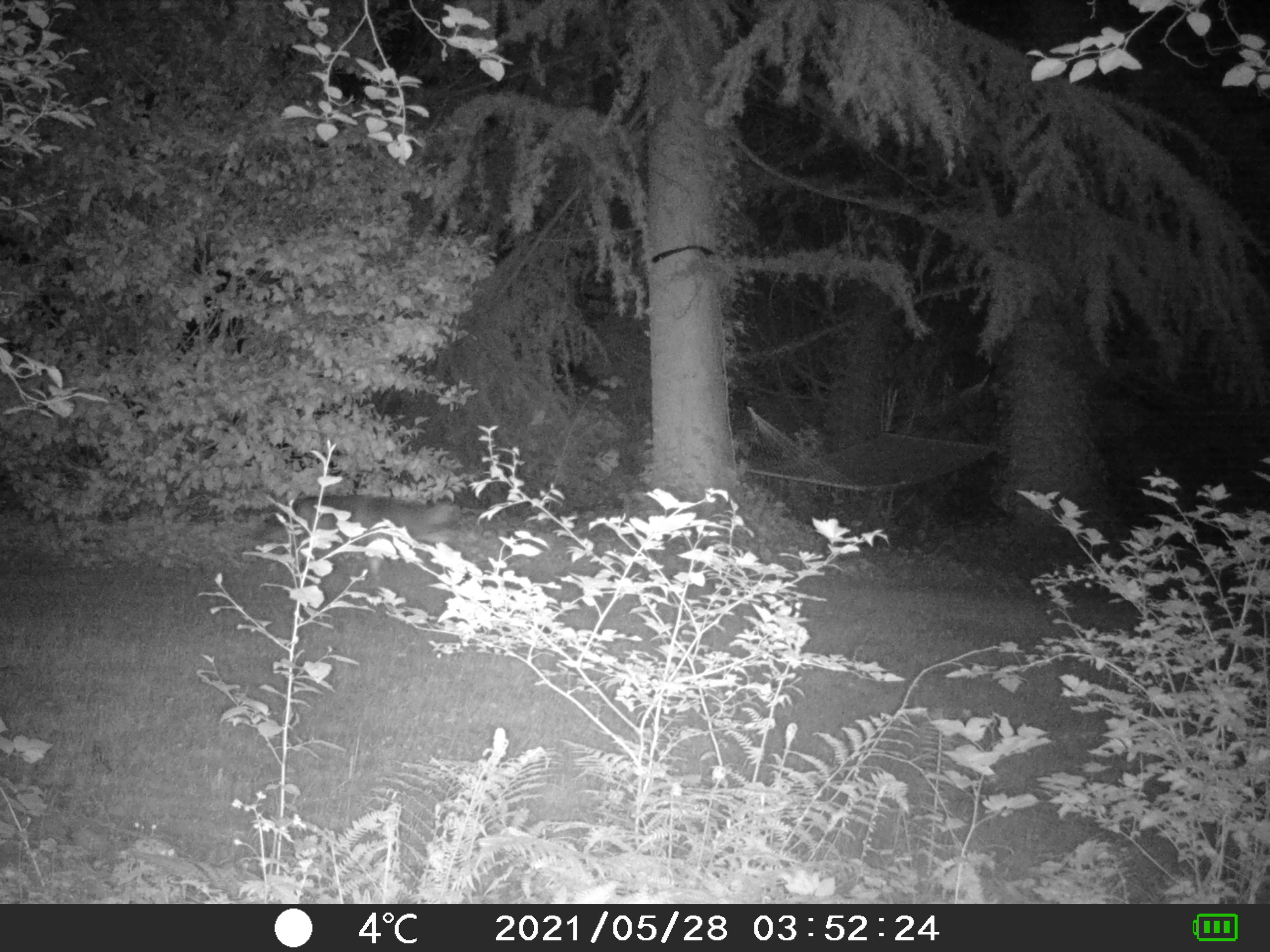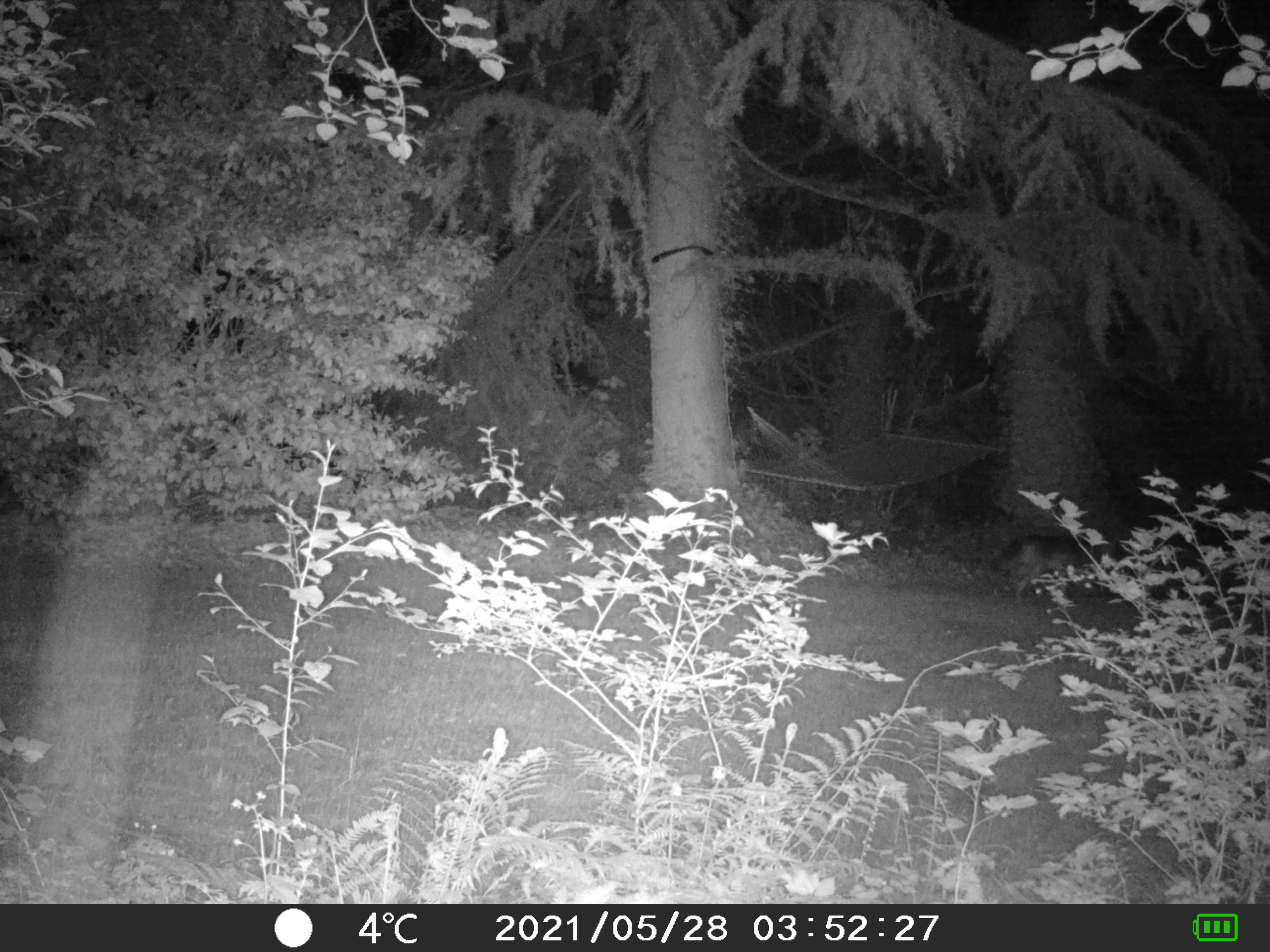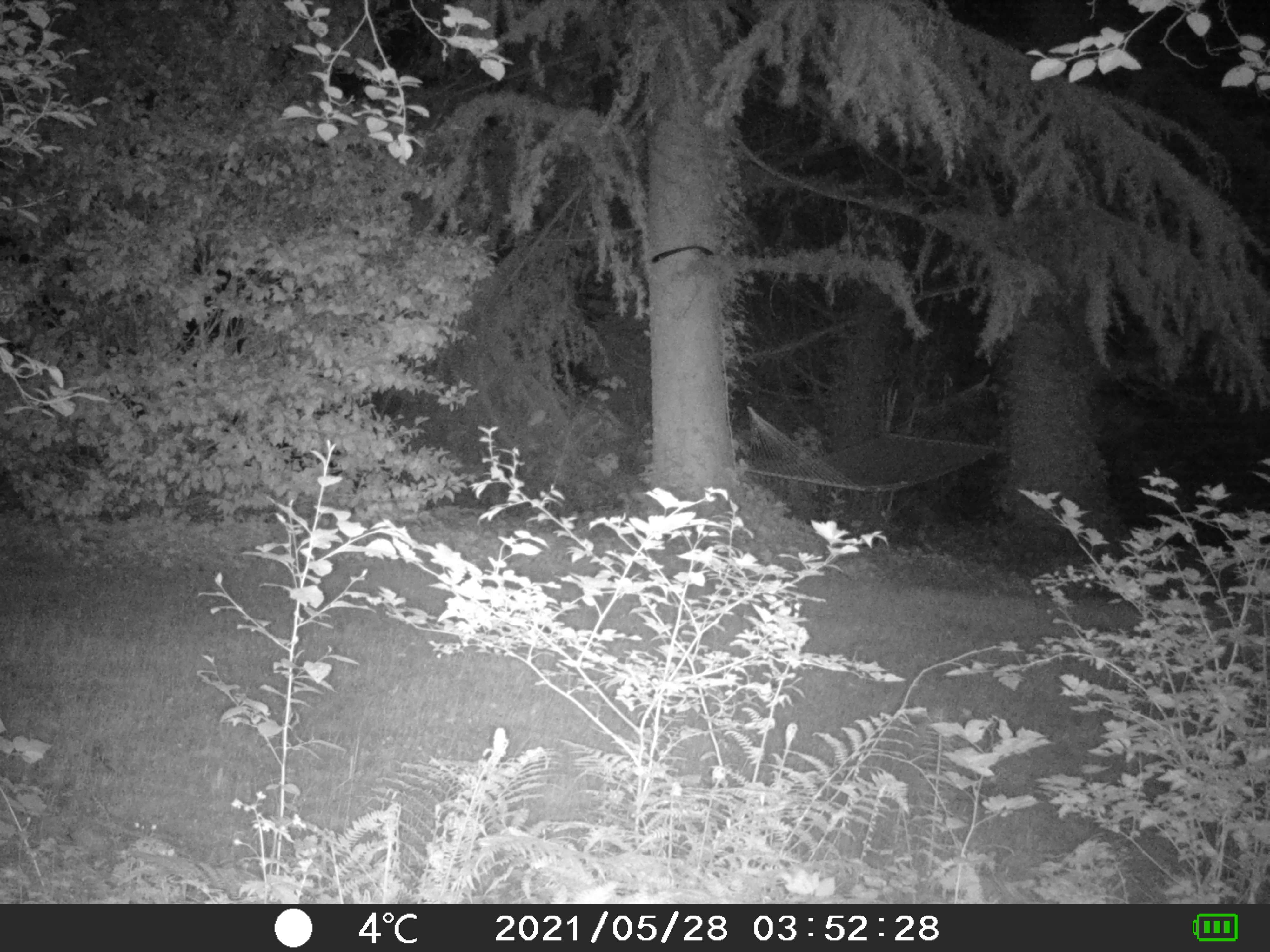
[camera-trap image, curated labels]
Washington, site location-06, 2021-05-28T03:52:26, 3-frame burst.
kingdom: Animalia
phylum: Chordata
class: Mammalia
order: Carnivora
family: Canidae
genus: Canis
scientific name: Canis latrans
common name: coyote